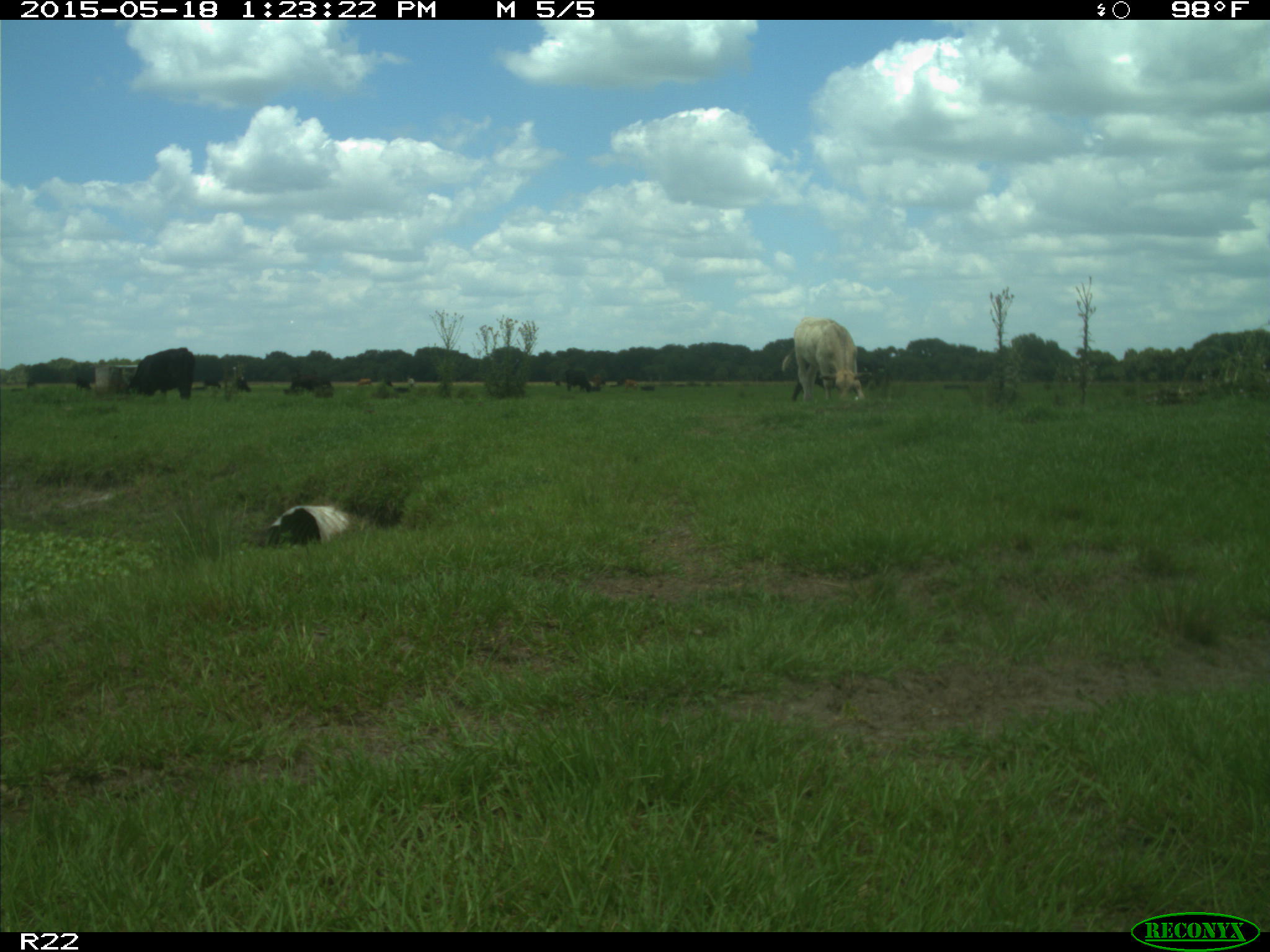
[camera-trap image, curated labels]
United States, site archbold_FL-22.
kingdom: Animalia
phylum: Chordata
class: Mammalia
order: Artiodactyla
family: Bovidae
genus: Bos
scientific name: Bos taurus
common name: domestic cow